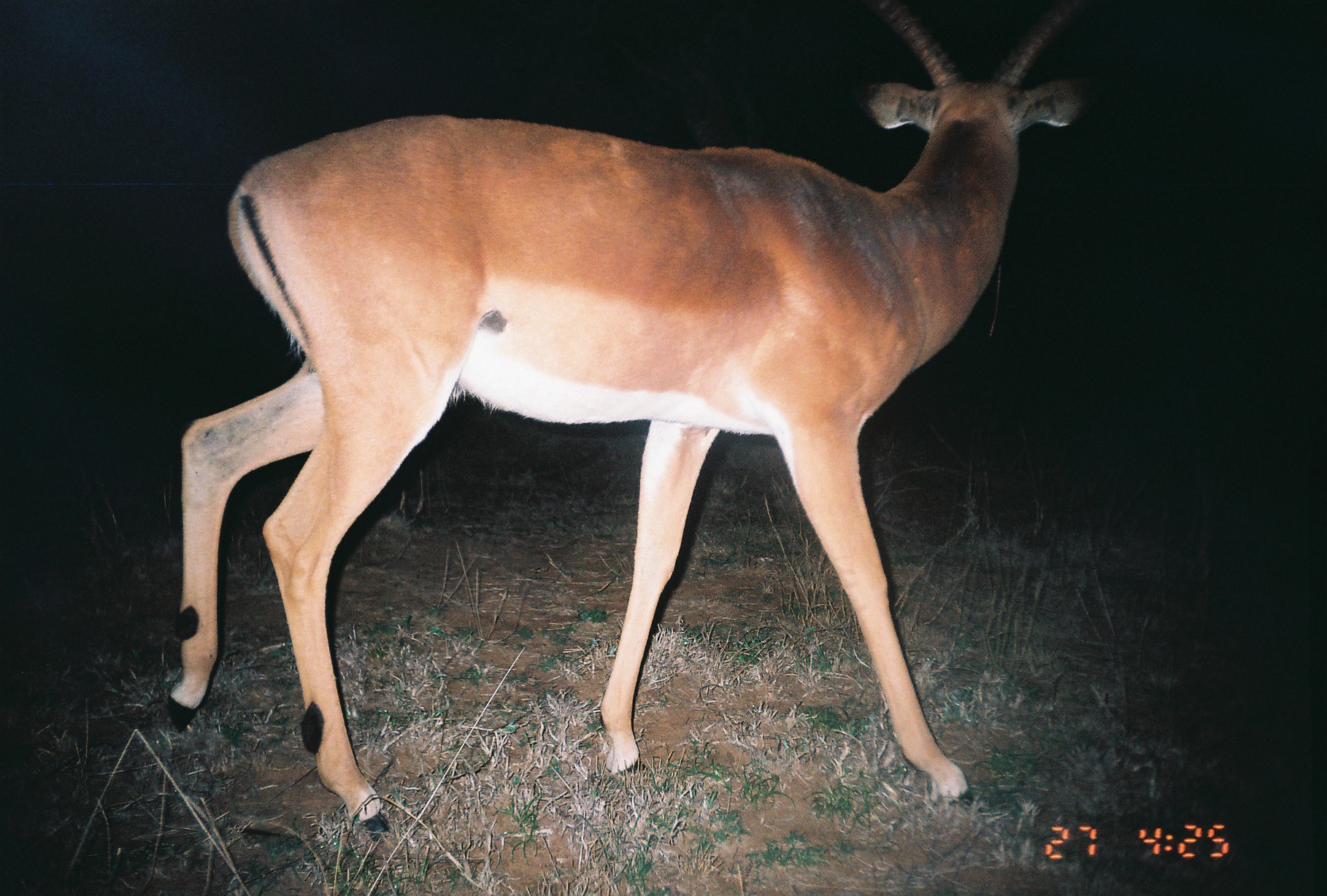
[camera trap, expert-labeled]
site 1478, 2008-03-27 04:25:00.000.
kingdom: Animalia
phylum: Chordata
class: Mammalia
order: Artiodactyla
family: Bovidae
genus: Aepyceros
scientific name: Aepyceros melampus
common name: impala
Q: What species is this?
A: Aepyceros melampus (impala).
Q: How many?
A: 1.